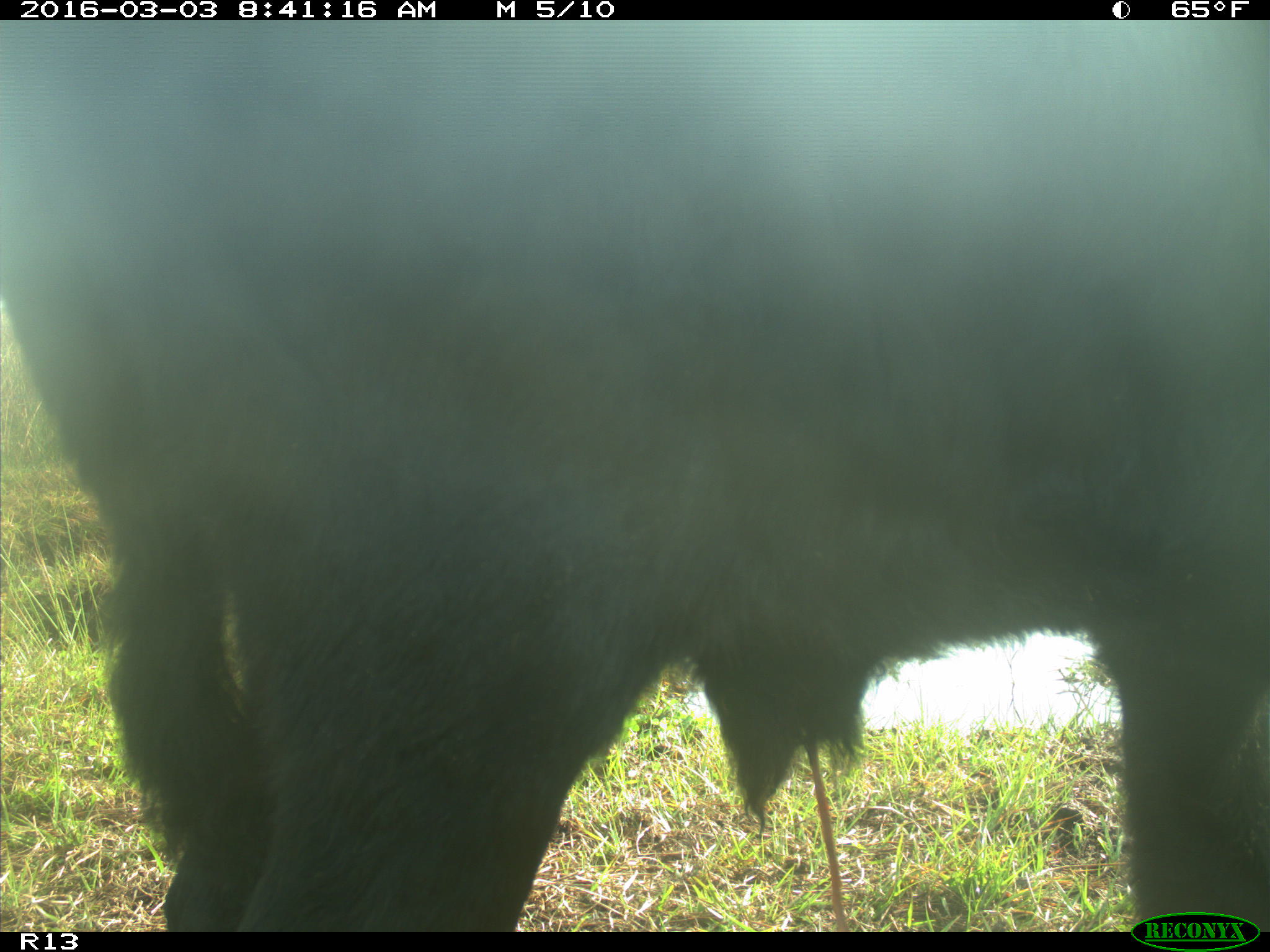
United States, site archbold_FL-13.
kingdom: Animalia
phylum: Chordata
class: Mammalia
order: Artiodactyla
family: Bovidae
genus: Bos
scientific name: Bos taurus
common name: domestic cow